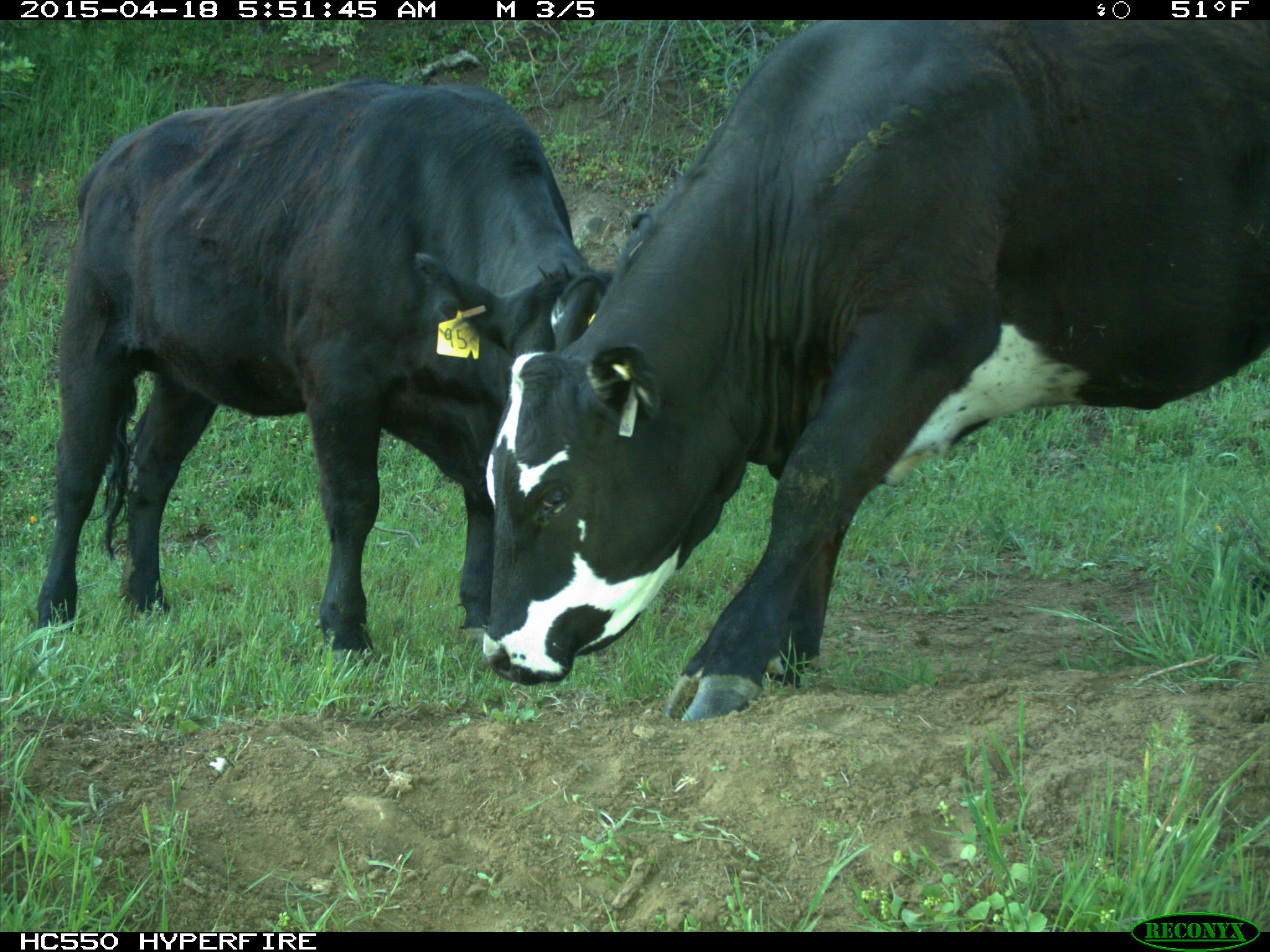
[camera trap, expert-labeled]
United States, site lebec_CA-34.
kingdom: Animalia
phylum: Chordata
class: Mammalia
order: Artiodactyla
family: Bovidae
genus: Bos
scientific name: Bos taurus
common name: domestic cow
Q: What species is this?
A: Bos taurus (domestic cow).